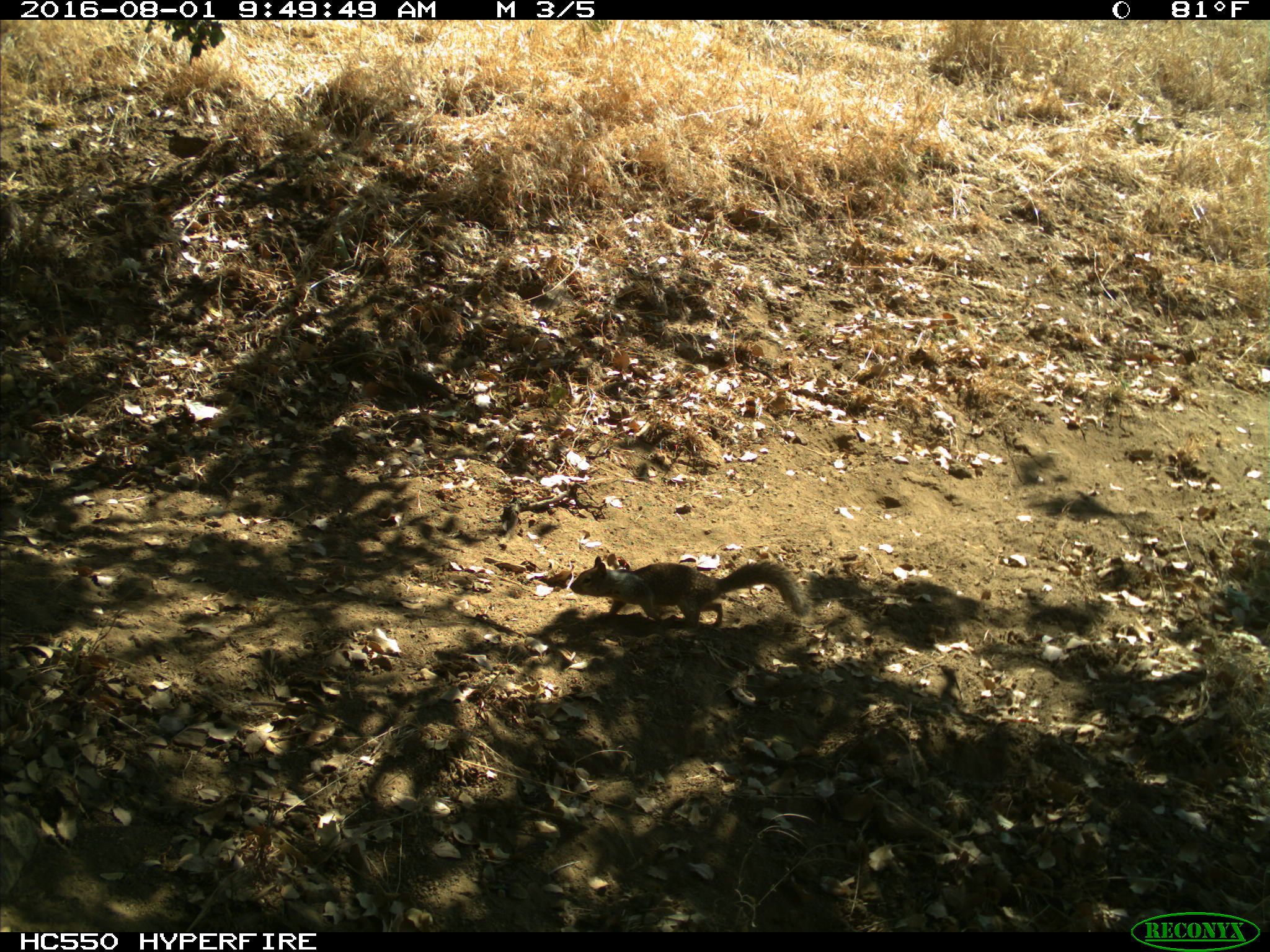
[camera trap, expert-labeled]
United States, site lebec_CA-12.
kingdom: Animalia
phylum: Chordata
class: Mammalia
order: Rodentia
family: Sciuridae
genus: Otospermophilus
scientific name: Otospermophilus beecheyi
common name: california ground squirrel